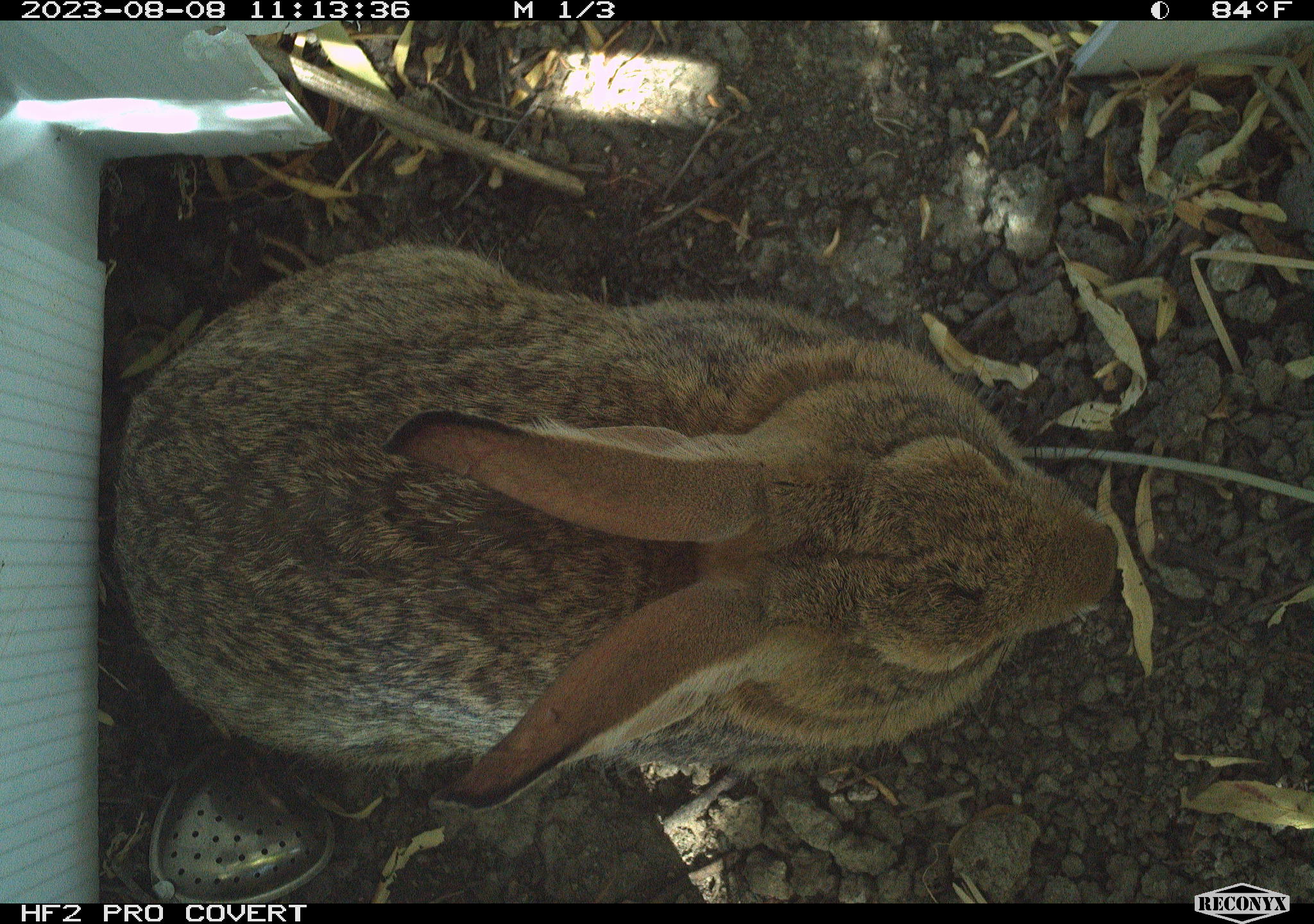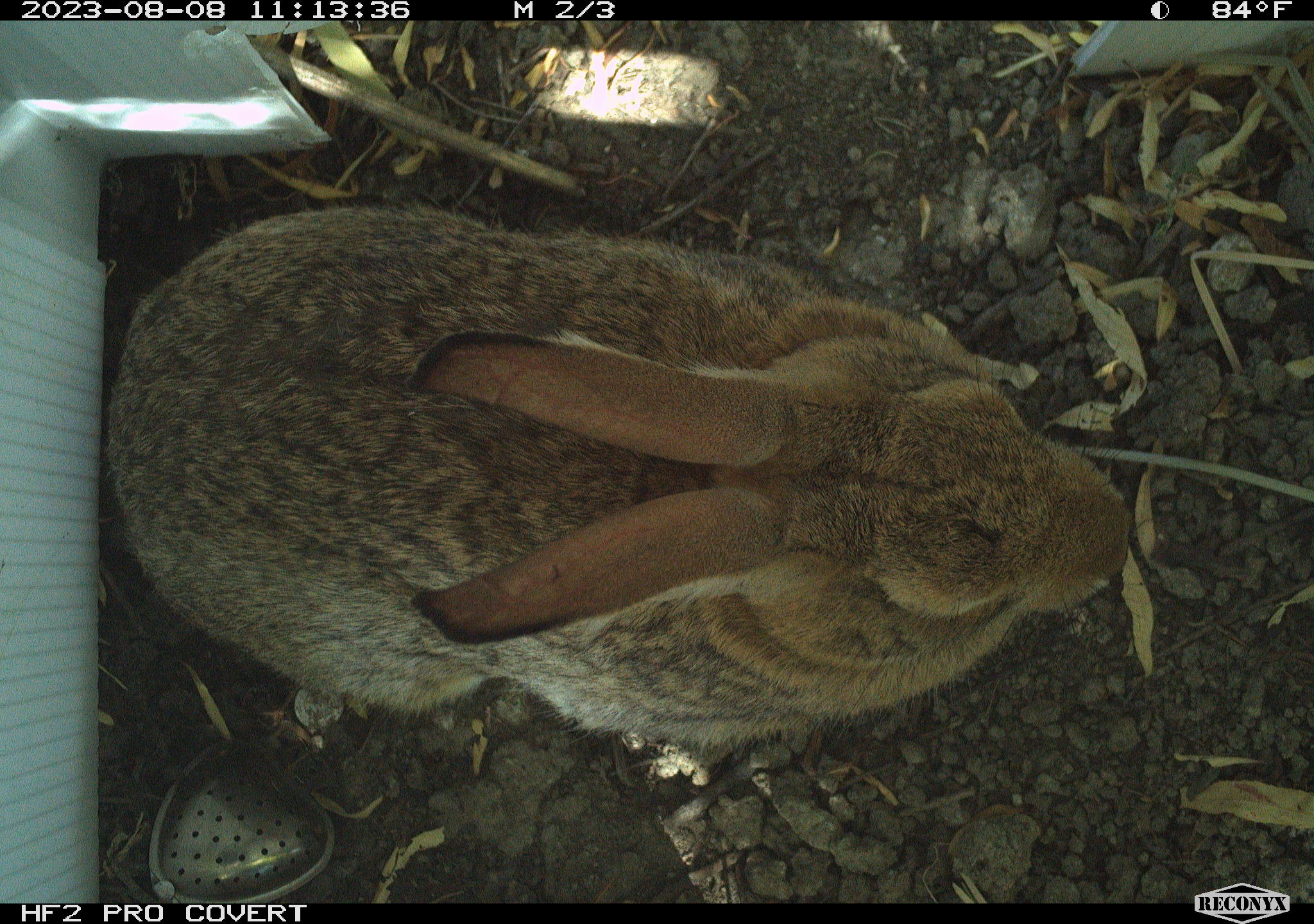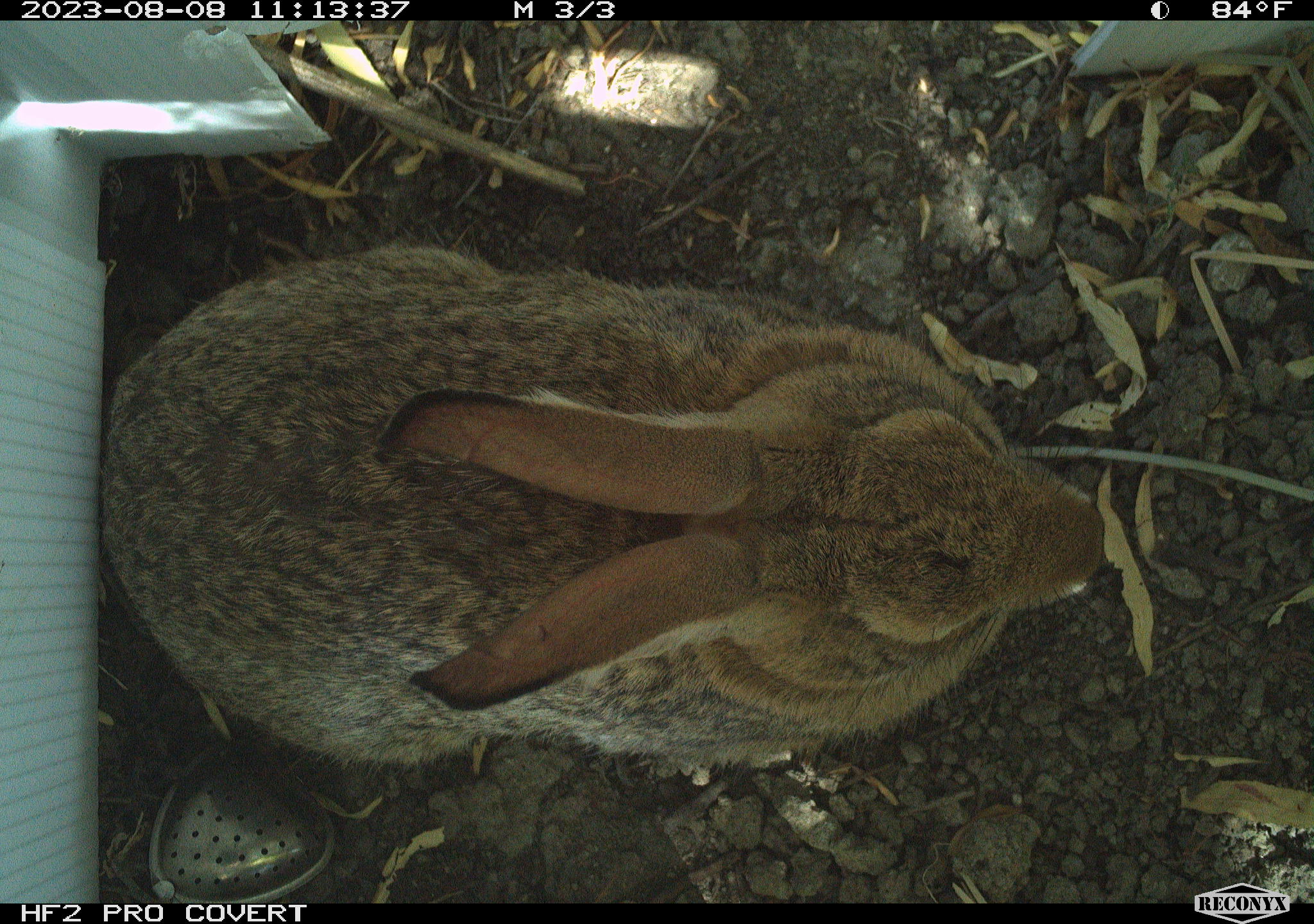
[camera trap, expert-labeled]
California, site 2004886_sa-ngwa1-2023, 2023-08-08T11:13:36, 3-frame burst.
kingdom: Animalia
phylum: Chordata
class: Mammalia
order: Lagomorpha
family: Leporidae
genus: Sylvilagus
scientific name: Sylvilagus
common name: cottontail rabbits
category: sylvilagus species